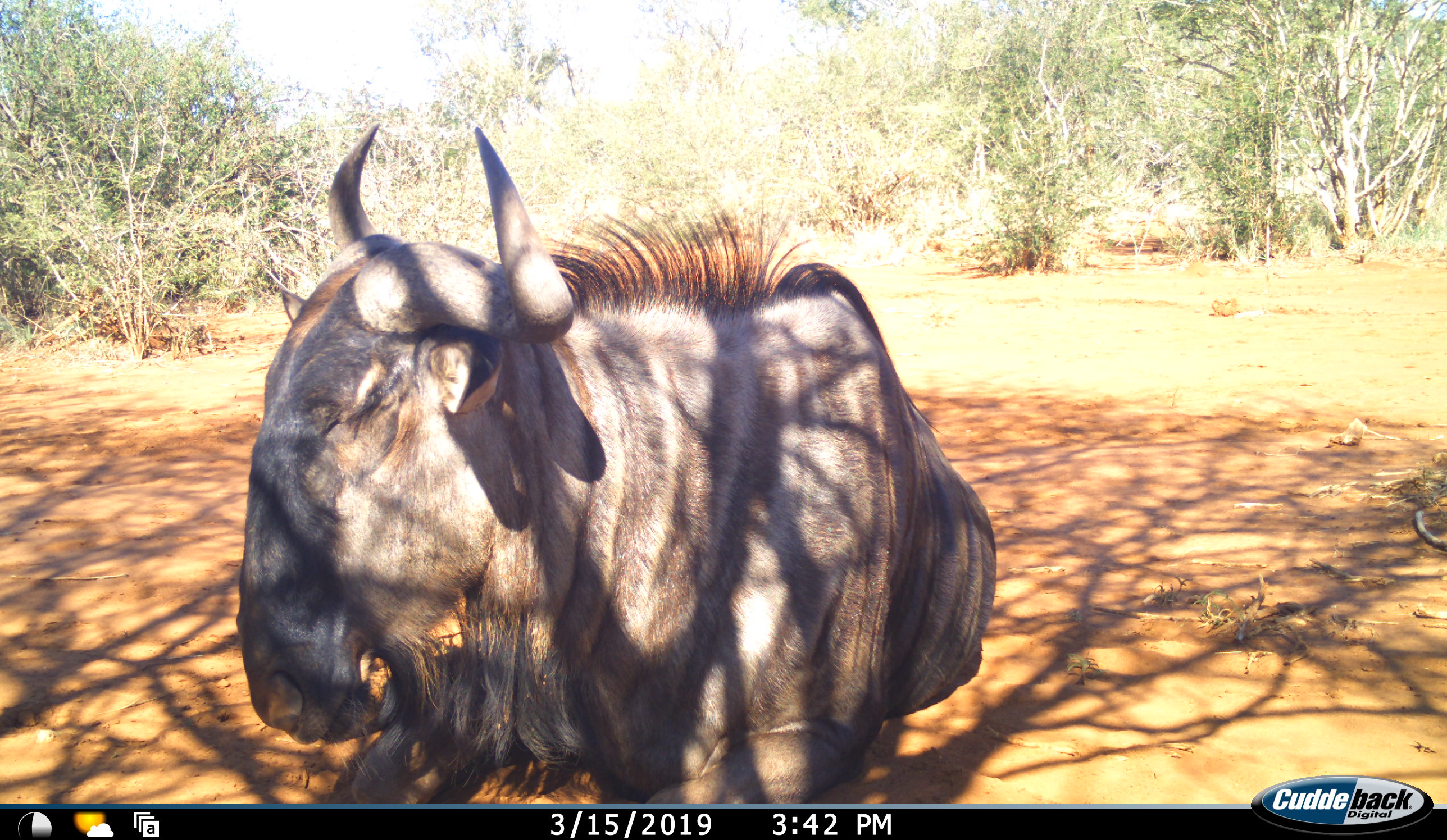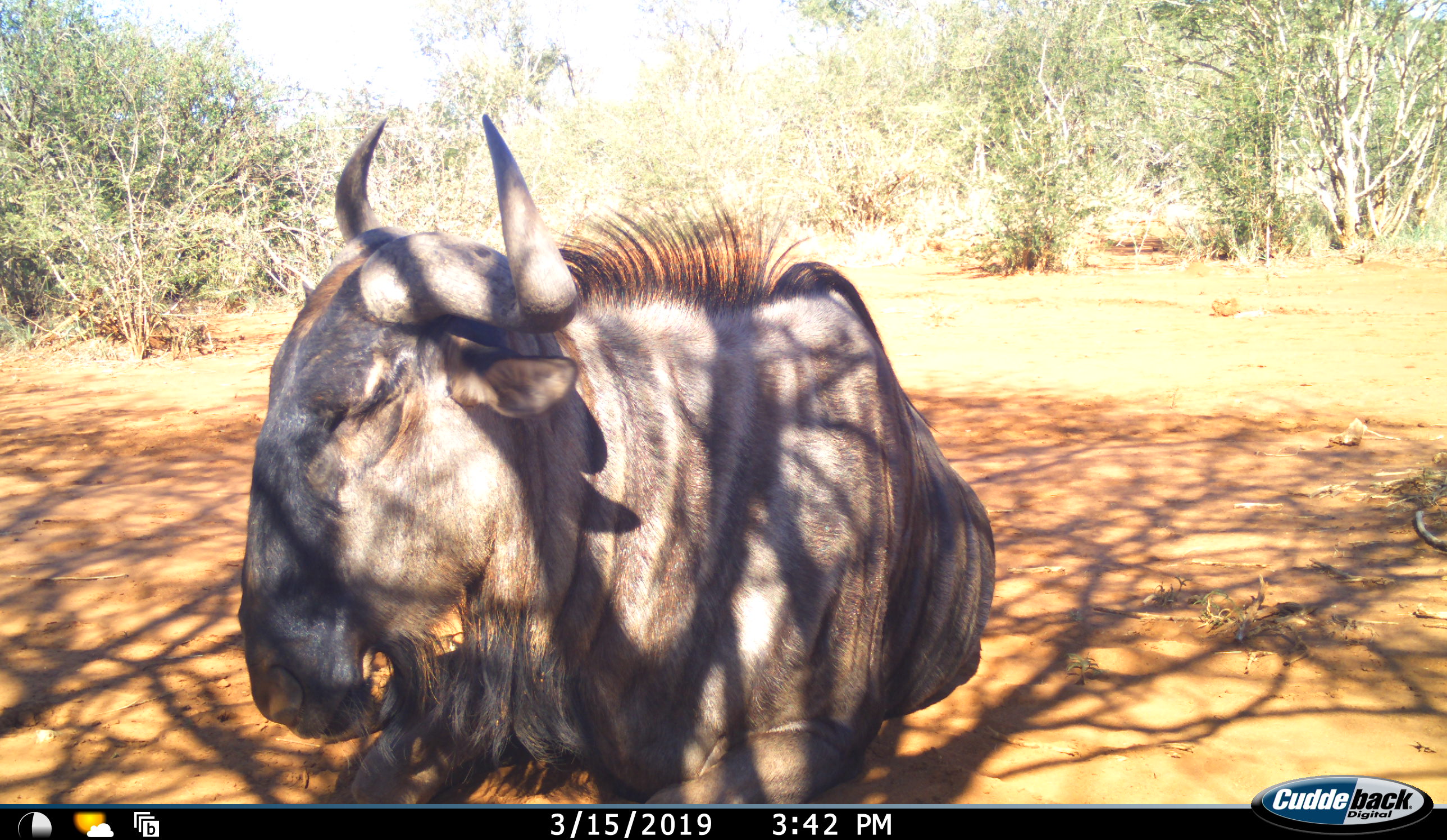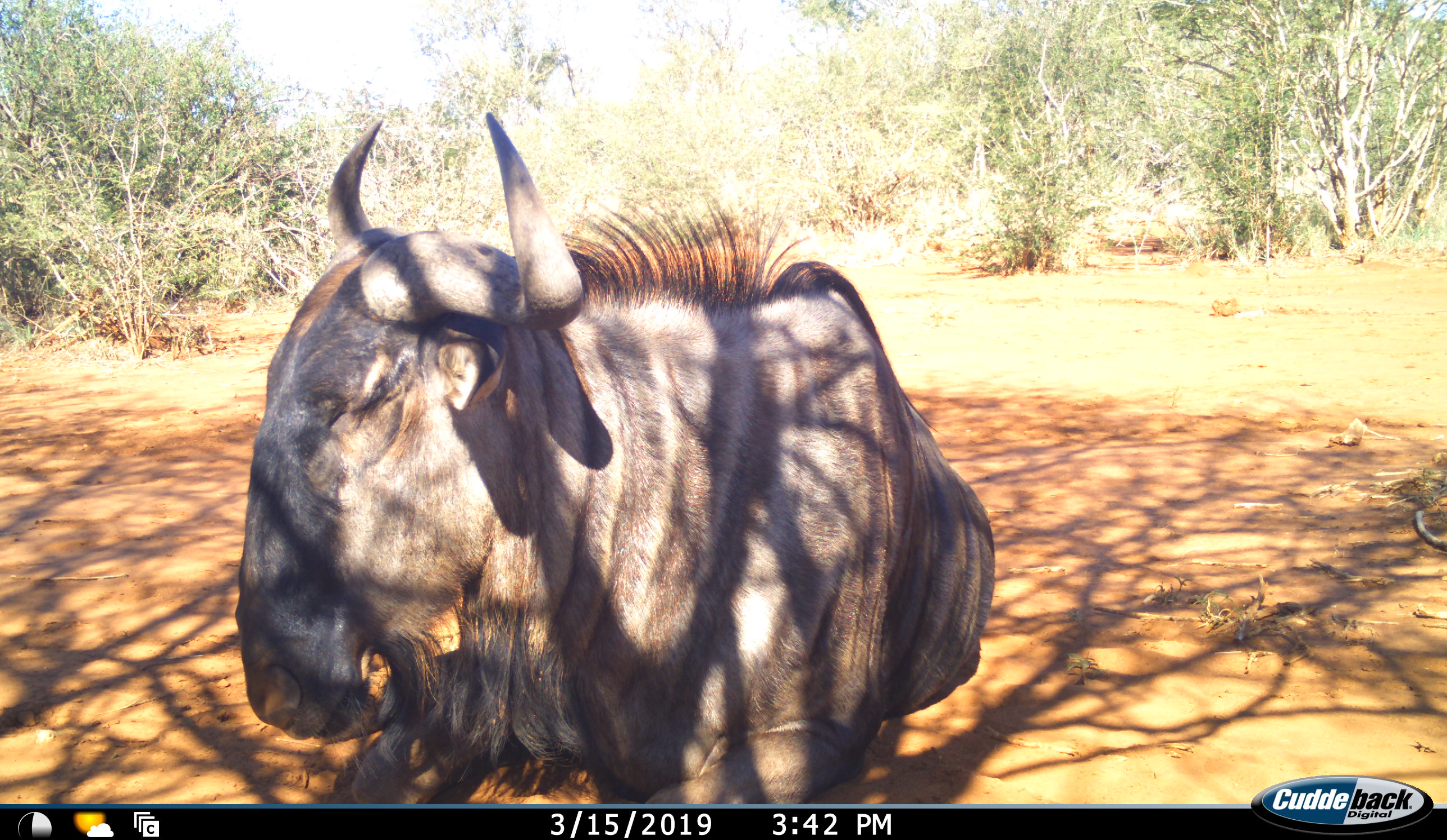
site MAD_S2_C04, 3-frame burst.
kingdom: Animalia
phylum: Chordata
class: Mammalia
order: Artiodactyla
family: Bovidae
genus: Connochaetes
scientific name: Connochaetes taurinus taurinus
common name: blue wildebeest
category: wildebeestblue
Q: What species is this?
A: Wildebeestblue (blue wildebeest) (Connochaetes taurinus taurinus).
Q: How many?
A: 1.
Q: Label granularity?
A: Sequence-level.